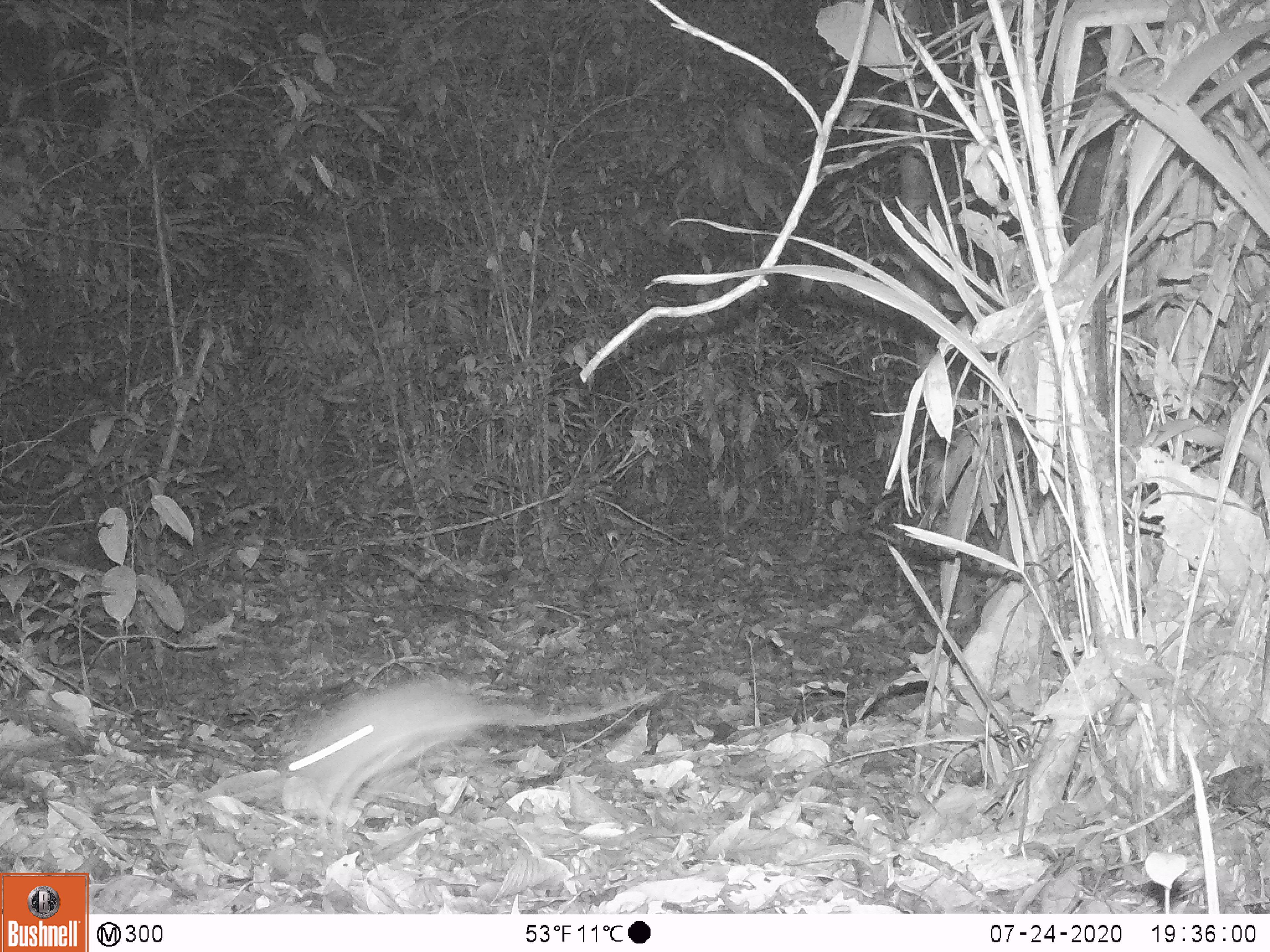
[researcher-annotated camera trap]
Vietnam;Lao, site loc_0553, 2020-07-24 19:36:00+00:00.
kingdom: Animalia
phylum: Chordata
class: Mammalia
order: Rodentia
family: Muridae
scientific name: Muridae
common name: old-world mice and rats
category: unidentified murid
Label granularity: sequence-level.